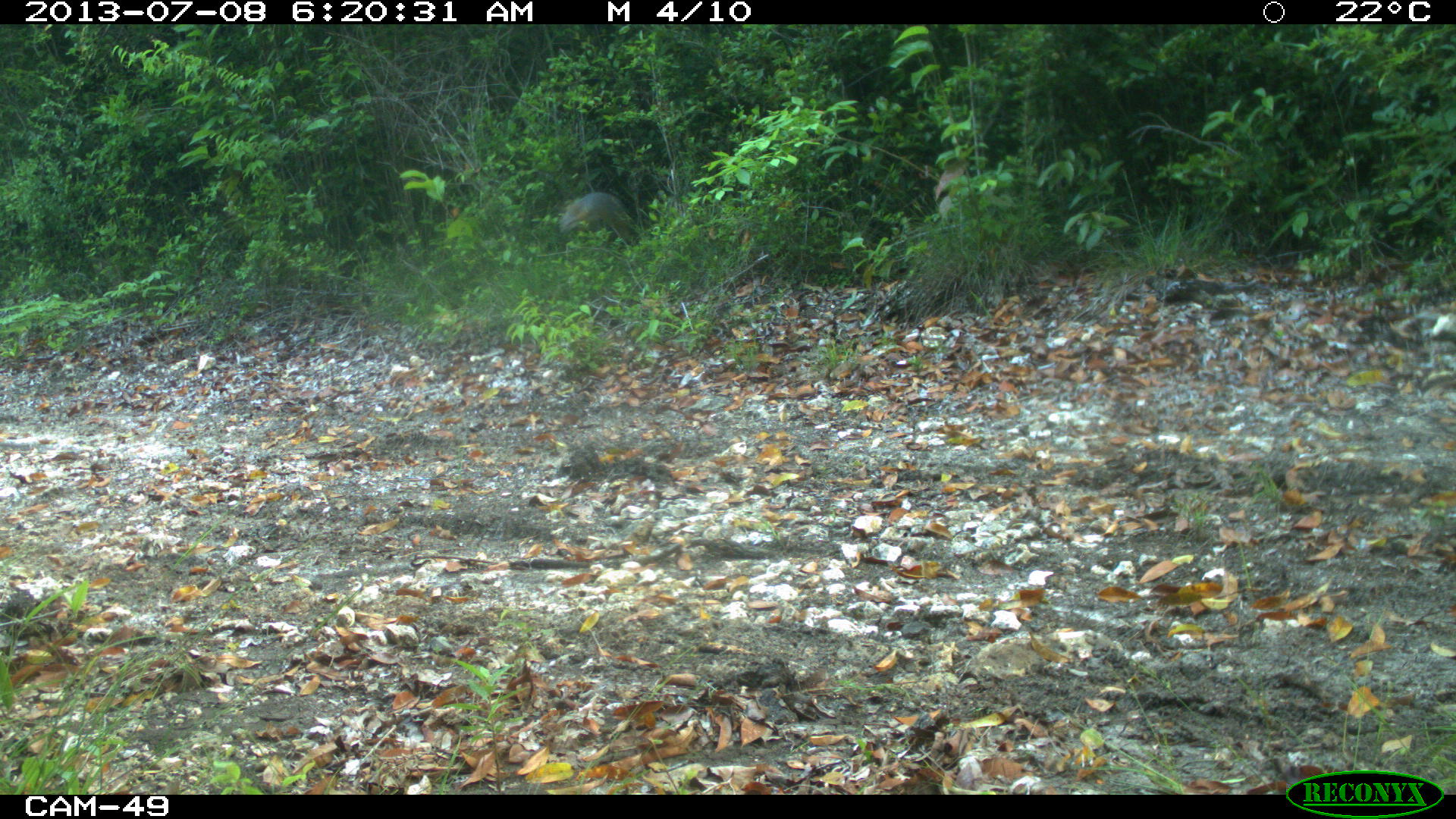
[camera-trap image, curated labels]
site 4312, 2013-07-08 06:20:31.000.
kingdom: Animalia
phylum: Chordata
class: Mammalia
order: Carnivora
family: Canidae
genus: Urocyon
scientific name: Urocyon cinereoargenteus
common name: gray fox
Urocyon cinereoargenteus (gray fox), count 2.